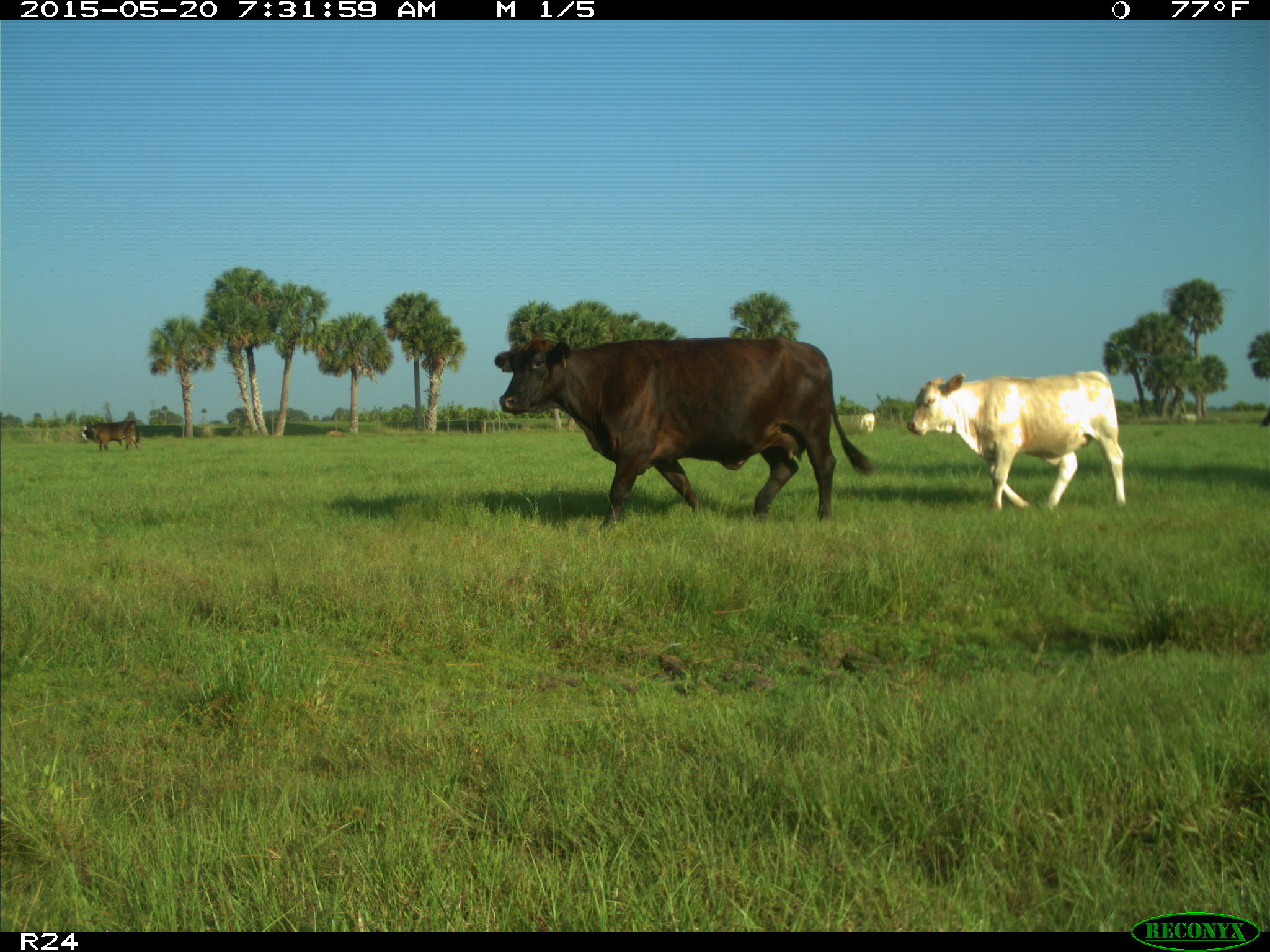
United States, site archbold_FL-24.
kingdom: Animalia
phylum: Chordata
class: Mammalia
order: Artiodactyla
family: Bovidae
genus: Bos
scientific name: Bos taurus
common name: domestic cow